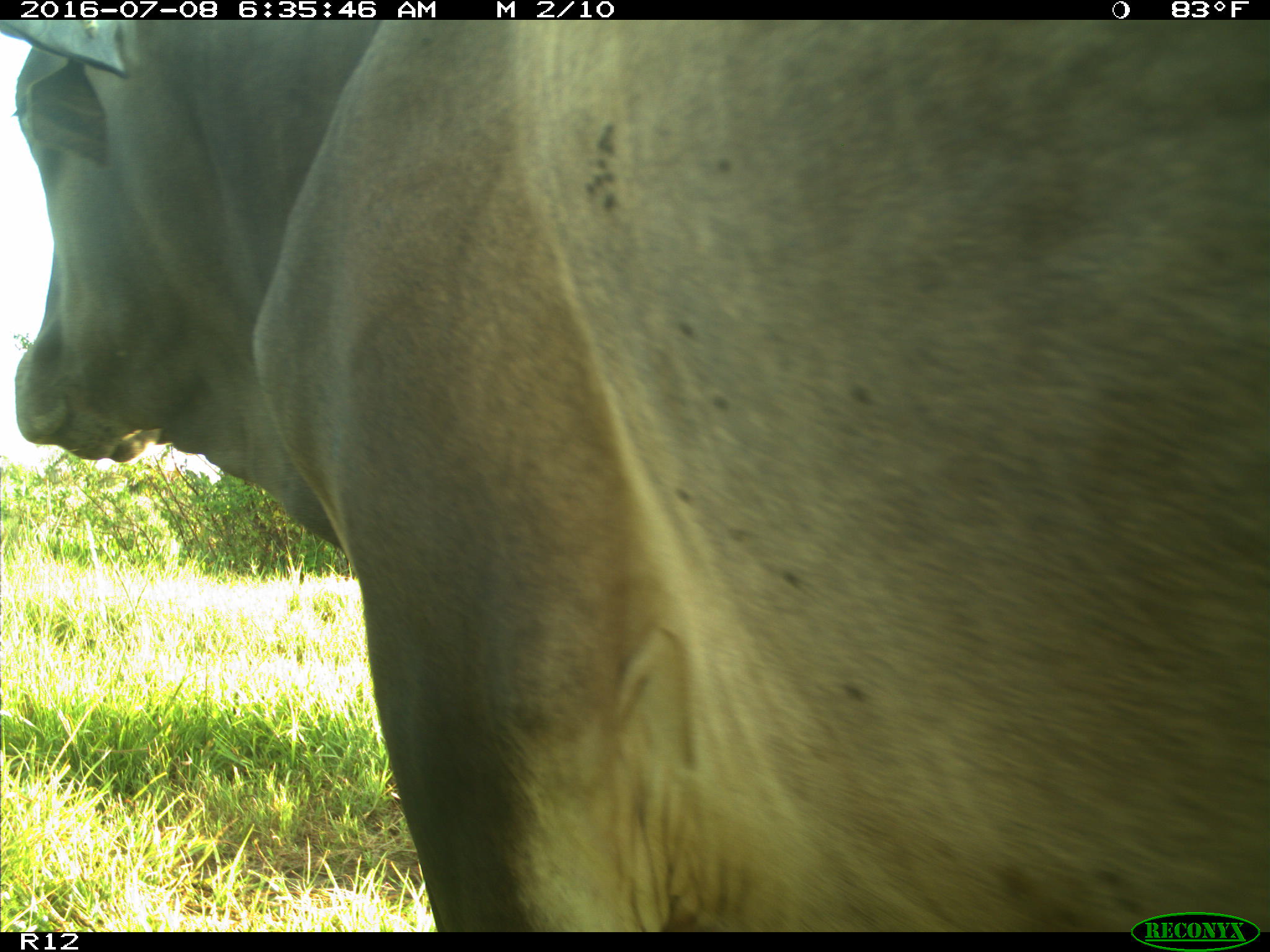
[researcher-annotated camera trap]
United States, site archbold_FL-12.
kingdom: Animalia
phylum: Chordata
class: Mammalia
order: Artiodactyla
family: Bovidae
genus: Bos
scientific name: Bos taurus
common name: domestic cow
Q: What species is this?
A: Bos taurus (domestic cow).